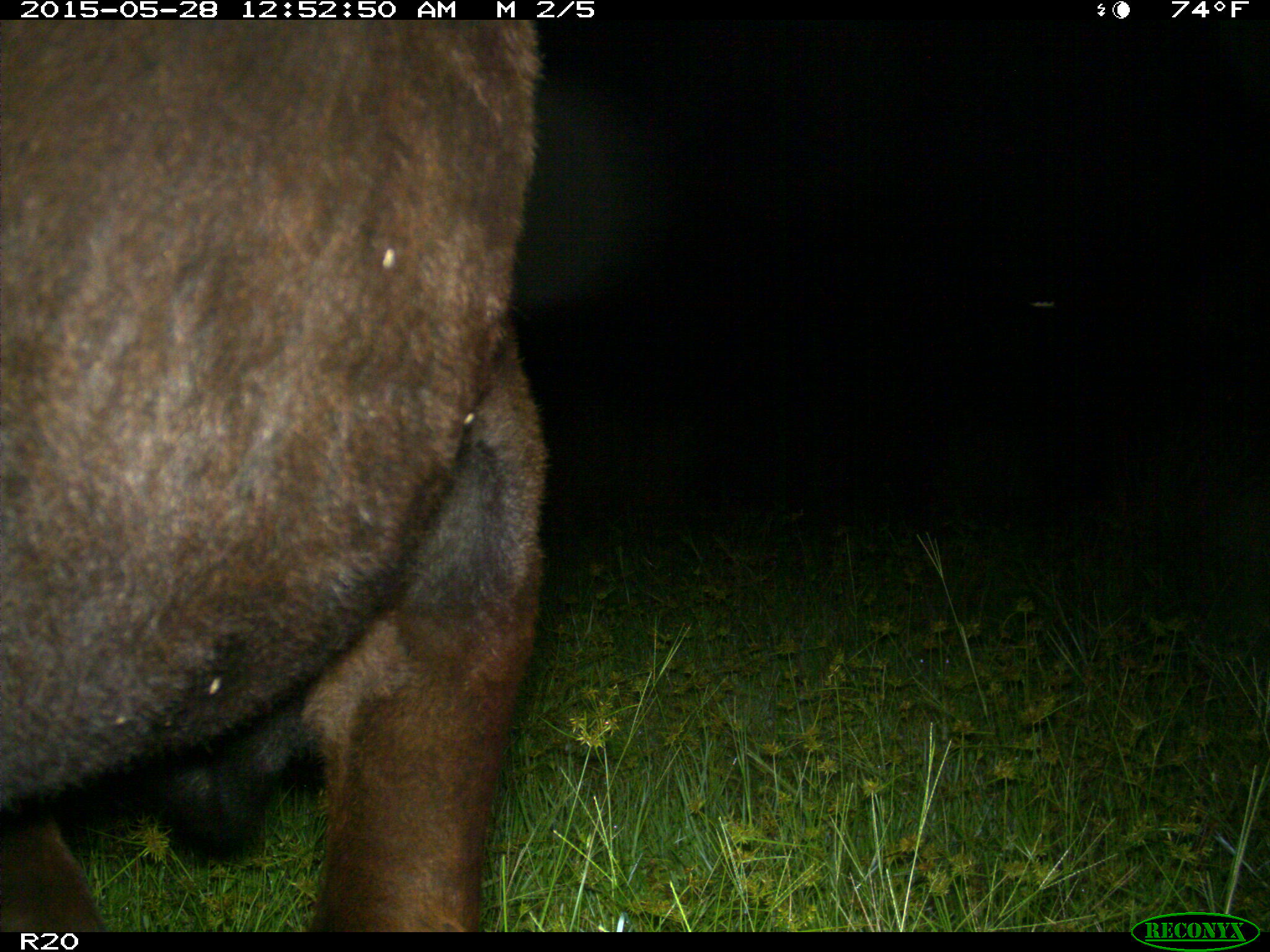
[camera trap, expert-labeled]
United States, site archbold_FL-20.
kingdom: Animalia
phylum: Chordata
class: Mammalia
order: Artiodactyla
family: Bovidae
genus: Bos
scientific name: Bos taurus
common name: domestic cow